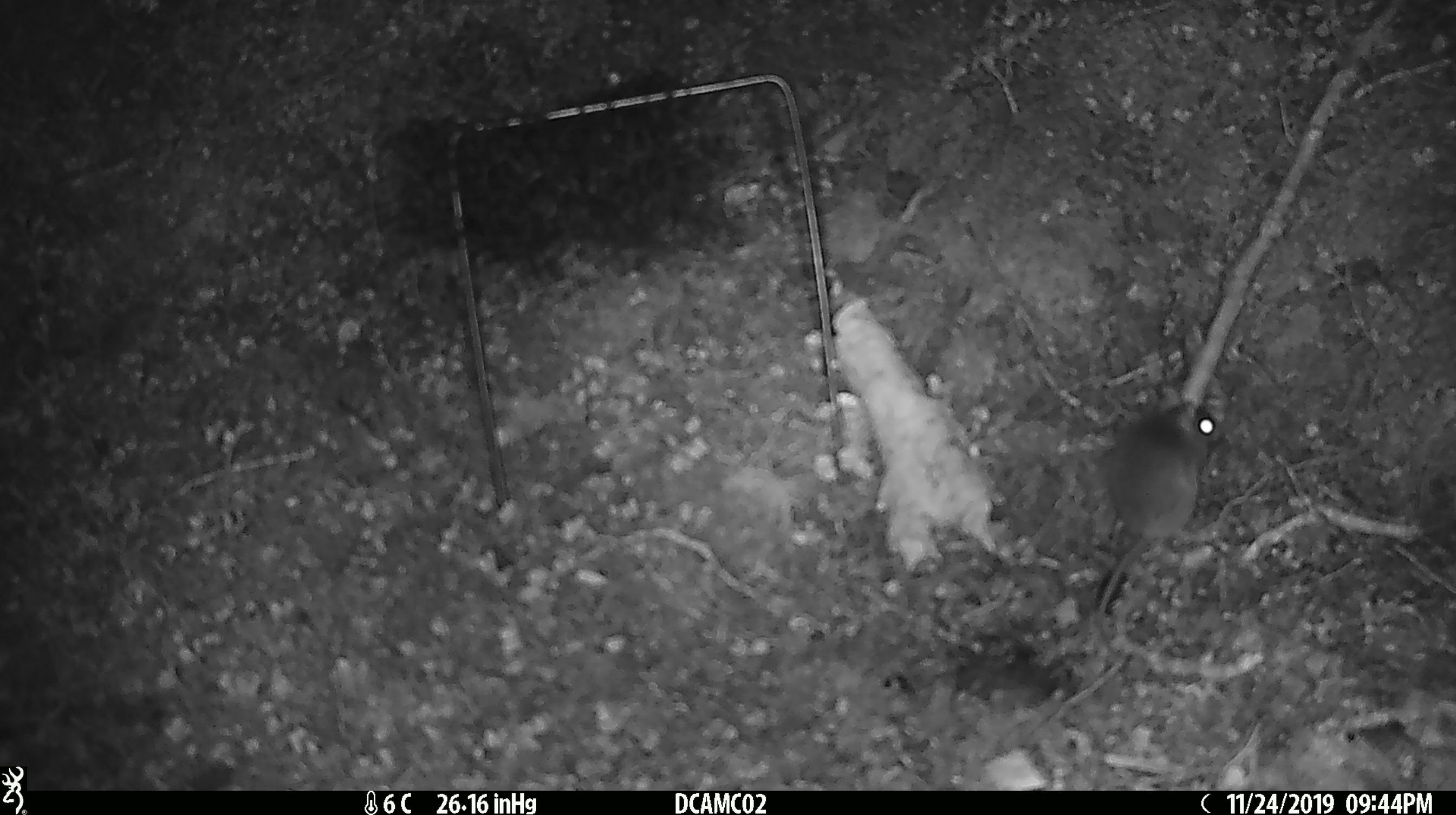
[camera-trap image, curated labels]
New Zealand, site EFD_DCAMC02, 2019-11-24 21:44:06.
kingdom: Animalia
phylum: Chordata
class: Mammalia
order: Rodentia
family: Muridae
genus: Mus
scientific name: Mus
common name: mouse